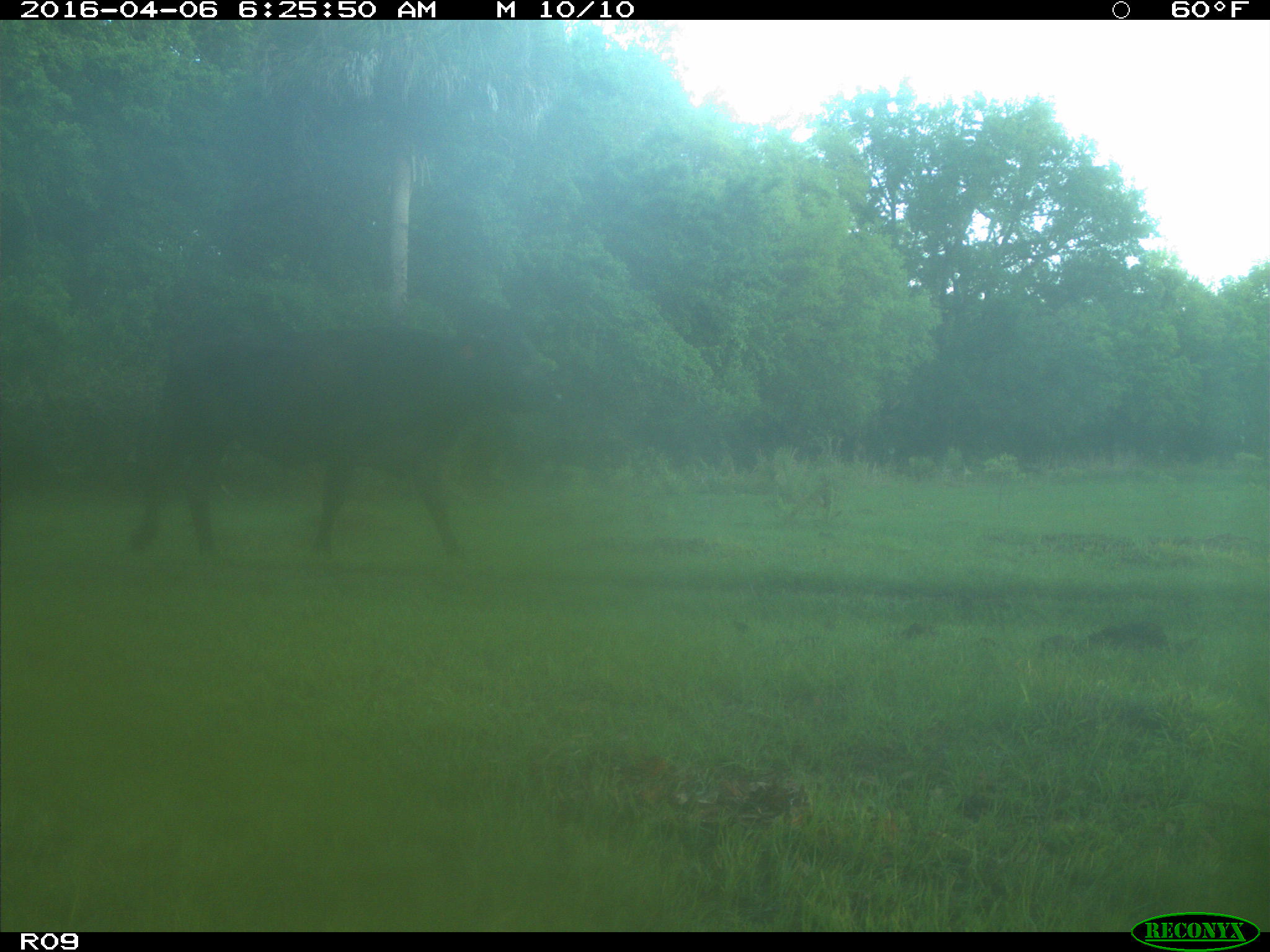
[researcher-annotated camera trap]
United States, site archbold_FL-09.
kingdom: Animalia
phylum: Chordata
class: Mammalia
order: Artiodactyla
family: Bovidae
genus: Bos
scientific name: Bos taurus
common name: domestic cow